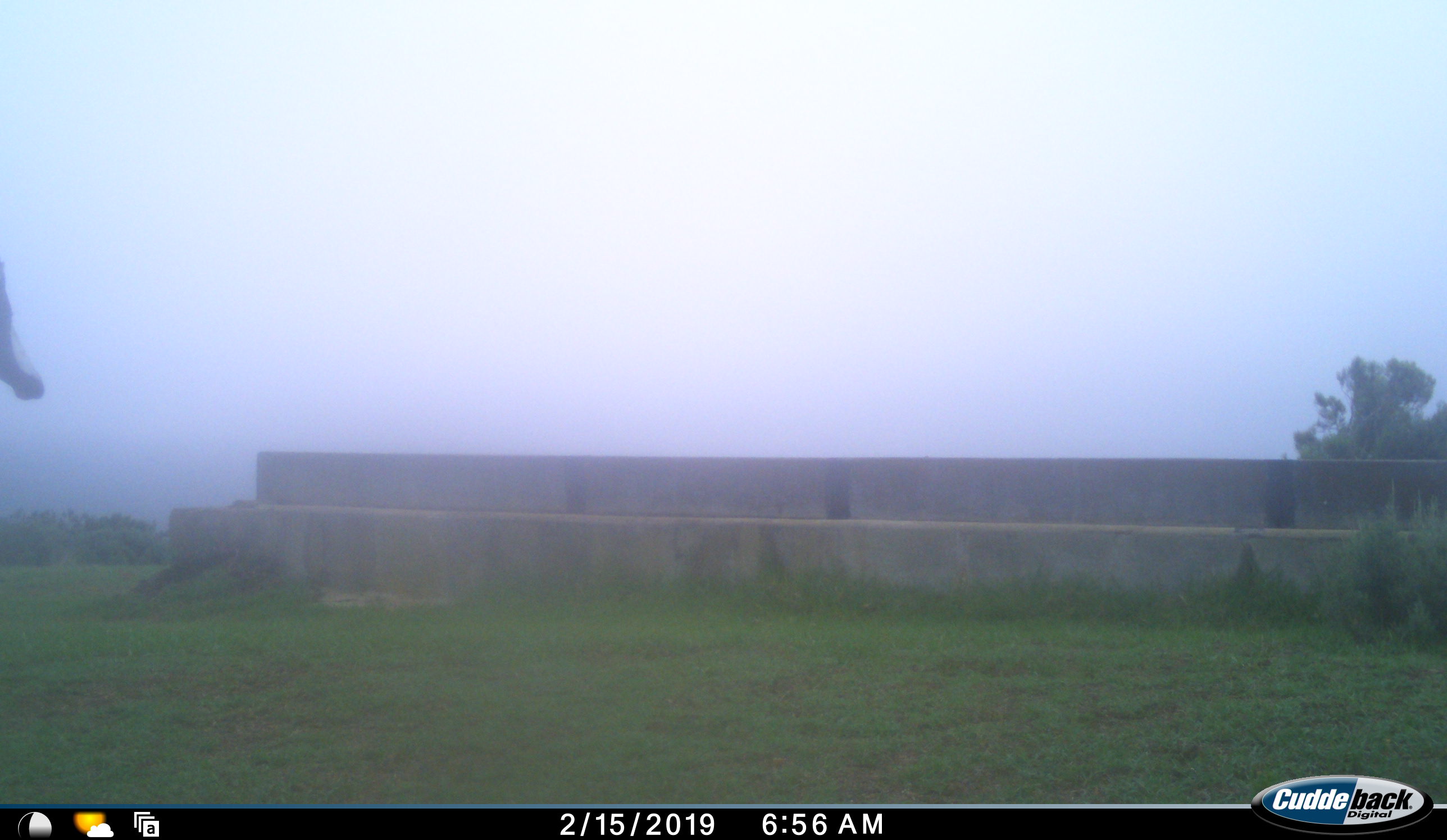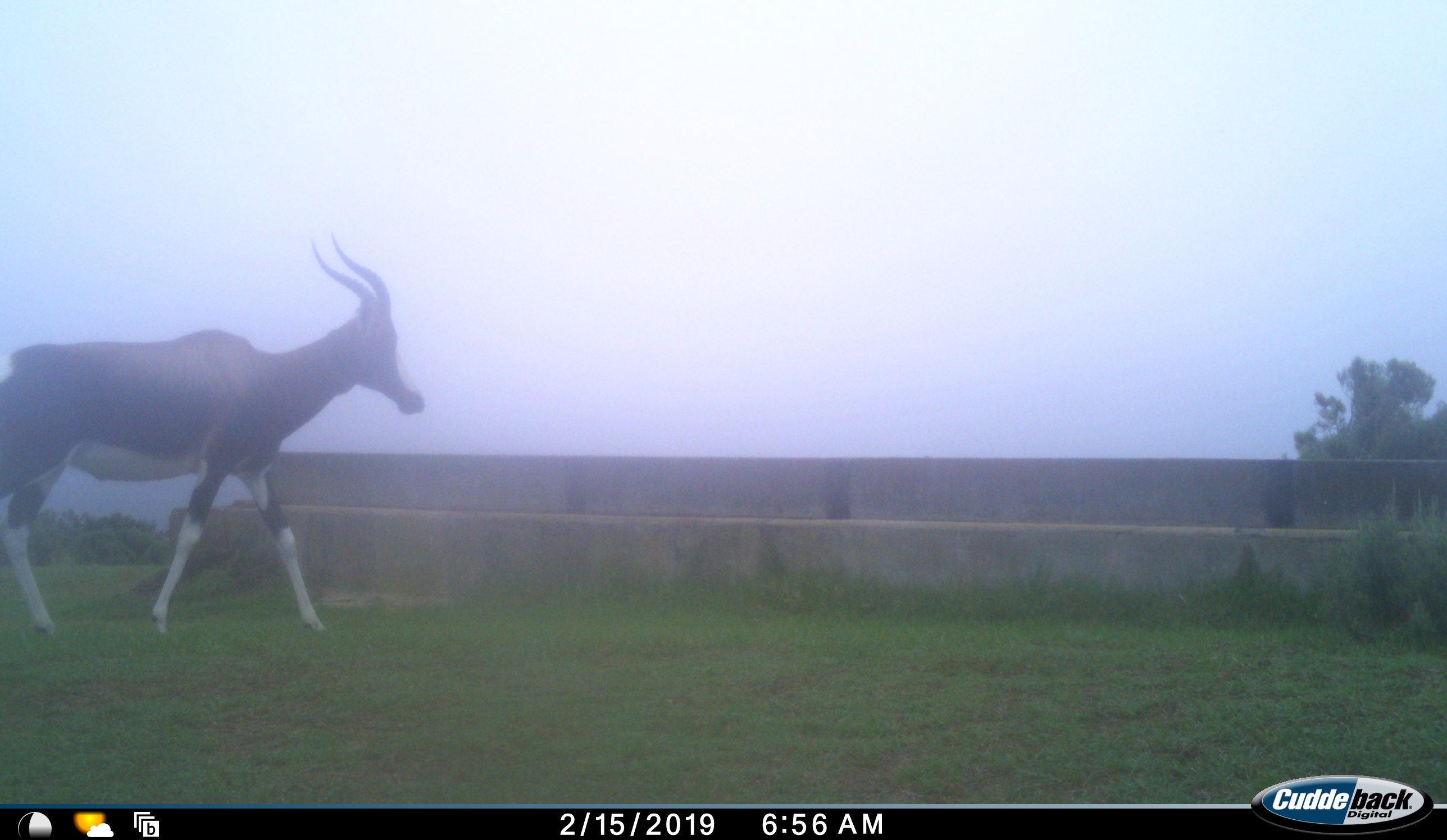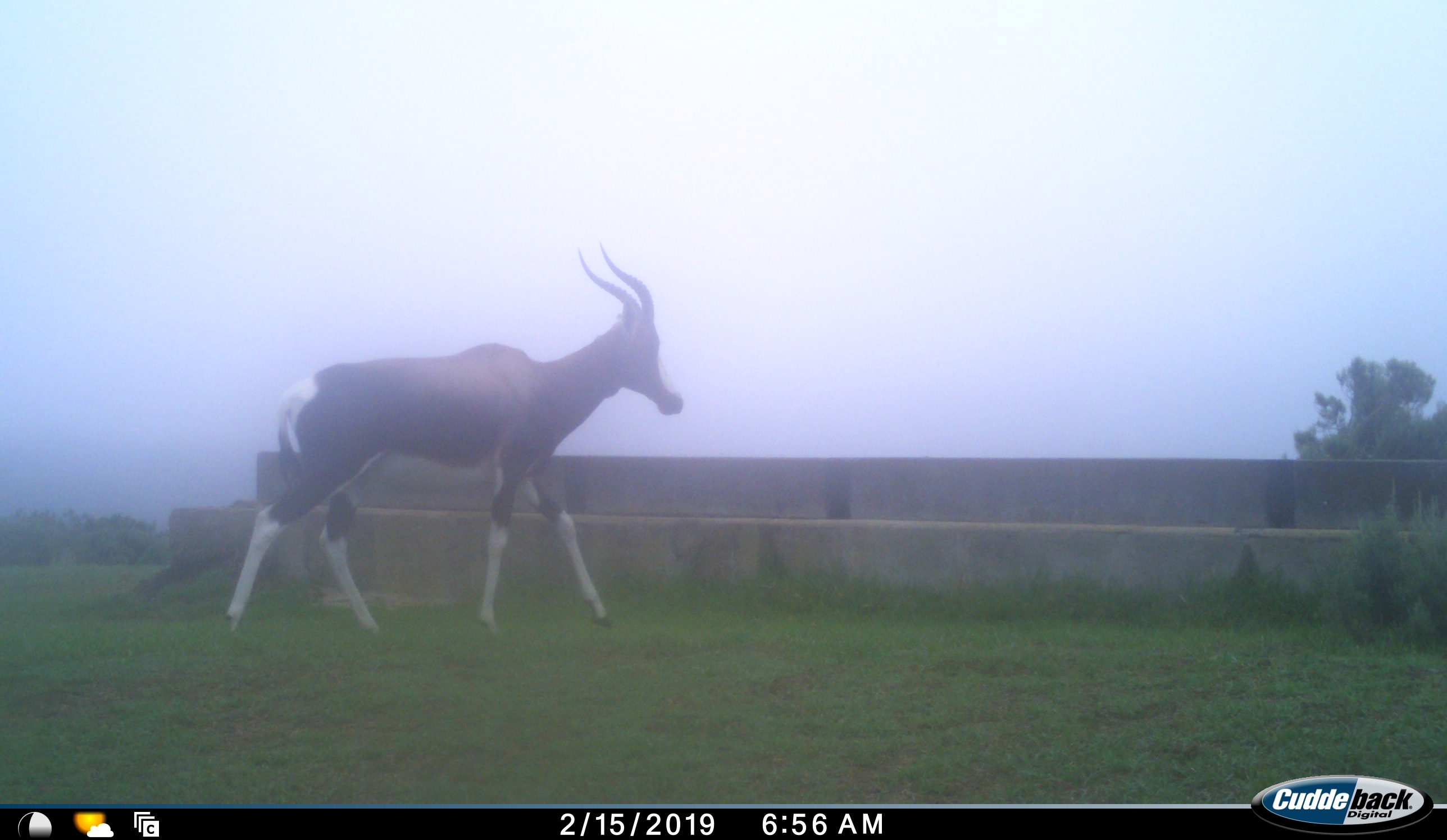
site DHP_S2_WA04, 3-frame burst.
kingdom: Animalia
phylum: Chordata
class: Mammalia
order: Artiodactyla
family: Bovidae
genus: Damaliscus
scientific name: Damaliscus pygargus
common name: bontebok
Bontebok (Damaliscus pygargus), count 1. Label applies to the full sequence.